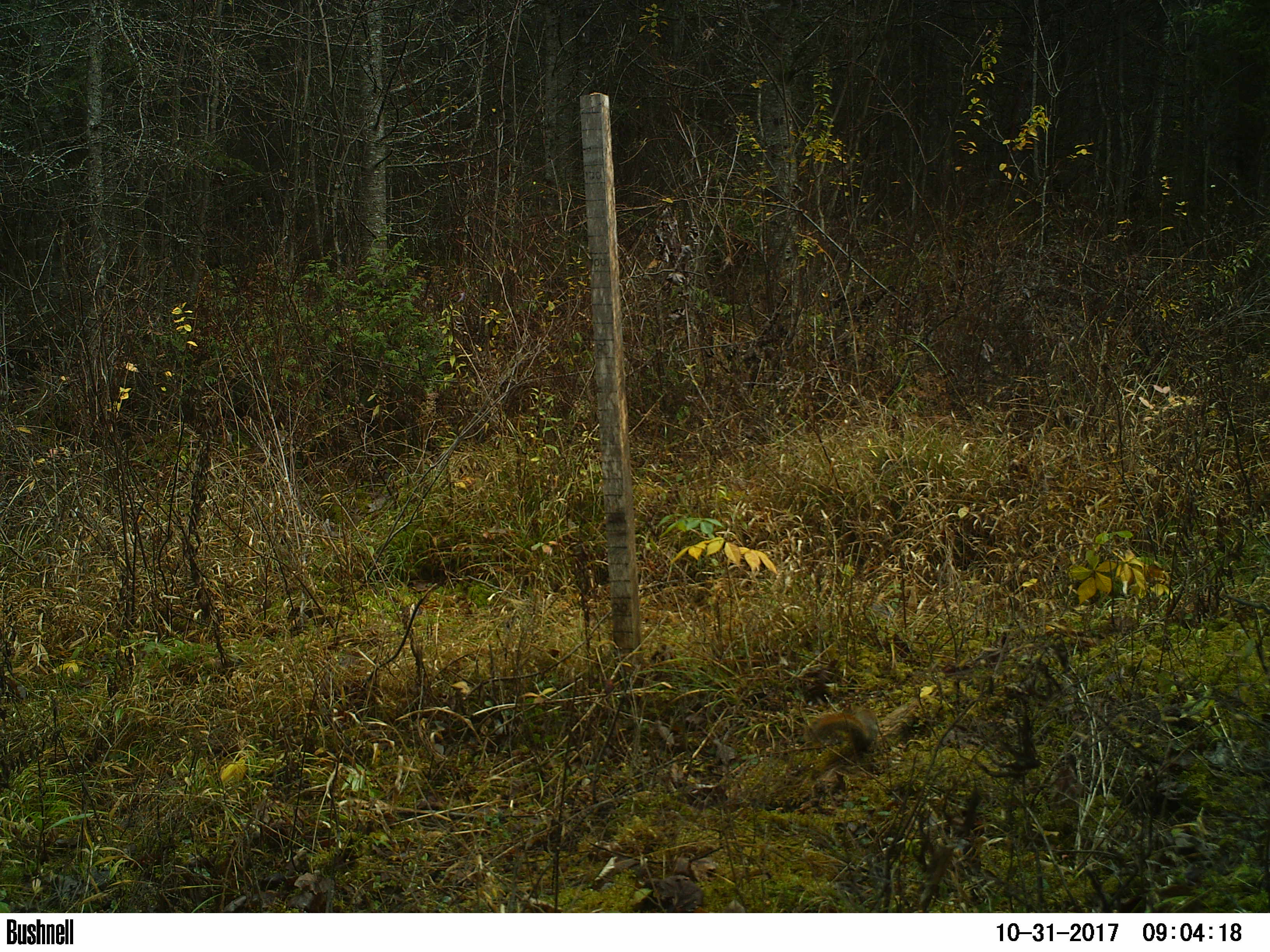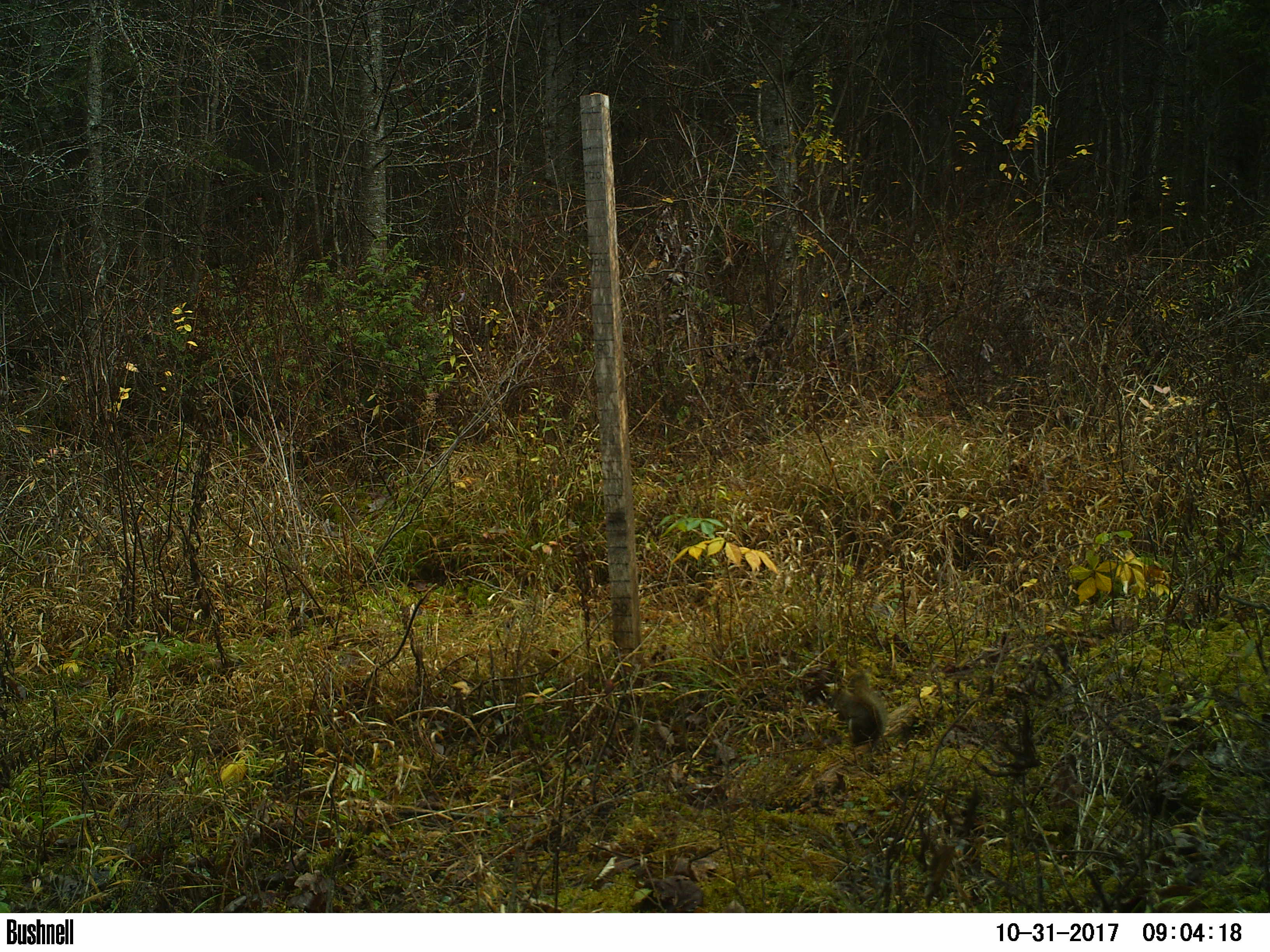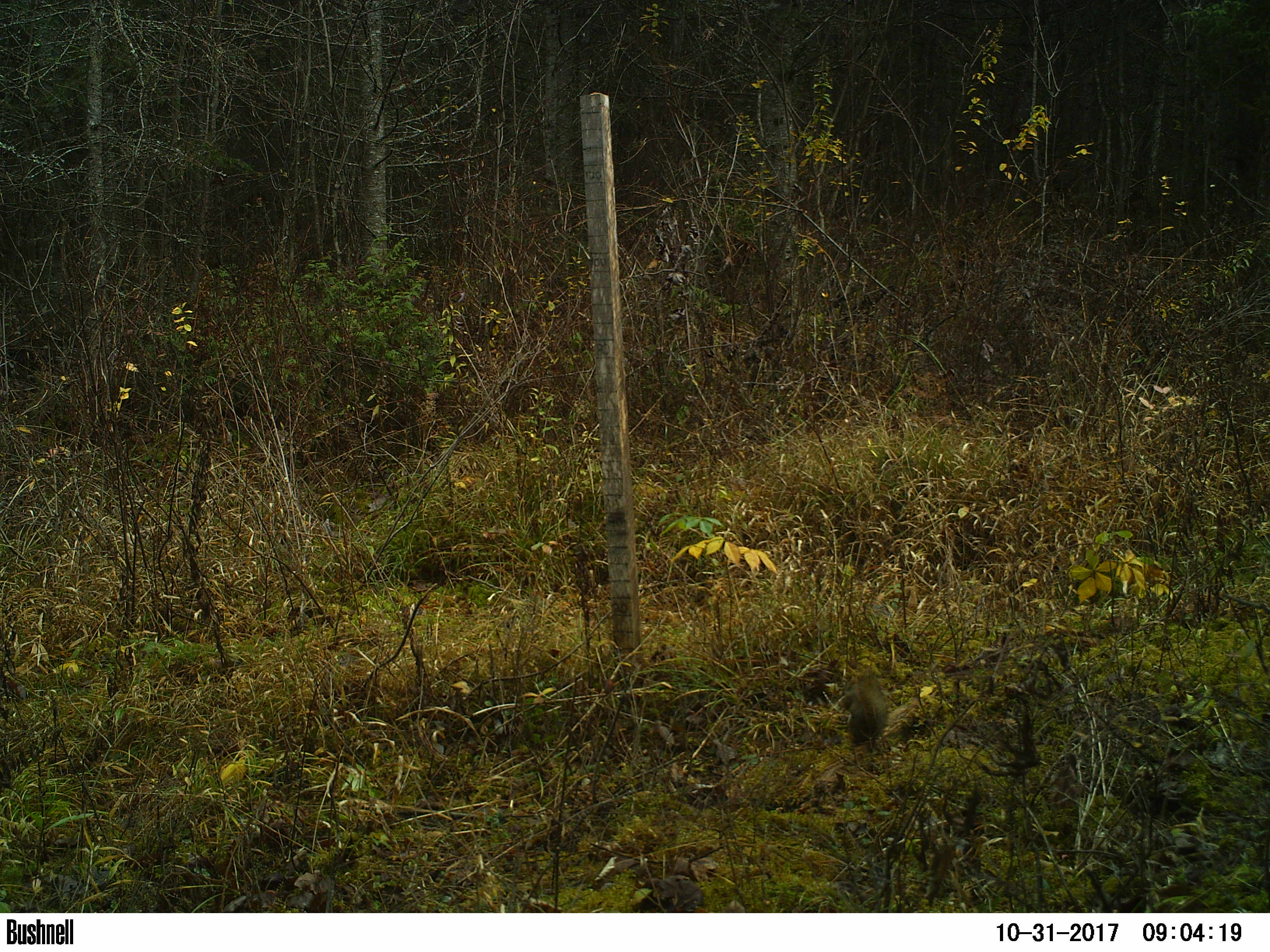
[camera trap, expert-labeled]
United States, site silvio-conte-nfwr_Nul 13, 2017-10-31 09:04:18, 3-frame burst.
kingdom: Animalia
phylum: Chordata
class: Mammalia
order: Rodentia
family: Sciuridae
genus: Tamiasciurus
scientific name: Tamiasciurus hudsonicus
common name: red squirrel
Red squirrel (Tamiasciurus hudsonicus).